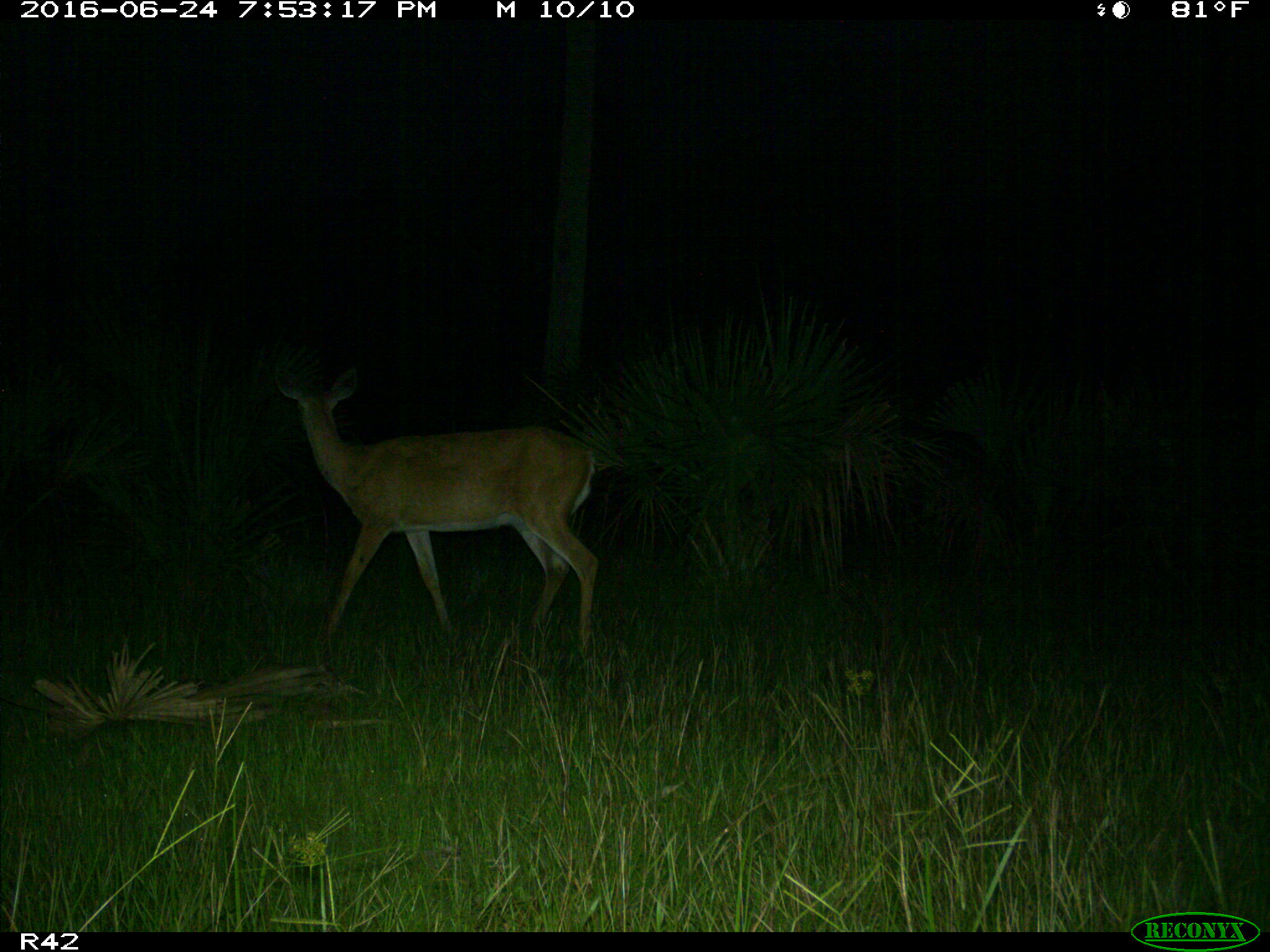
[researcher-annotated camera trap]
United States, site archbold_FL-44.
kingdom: Animalia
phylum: Chordata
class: Mammalia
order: Artiodactyla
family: Cervidae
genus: Odocoileus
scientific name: Odocoileus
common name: deer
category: unidentified deer